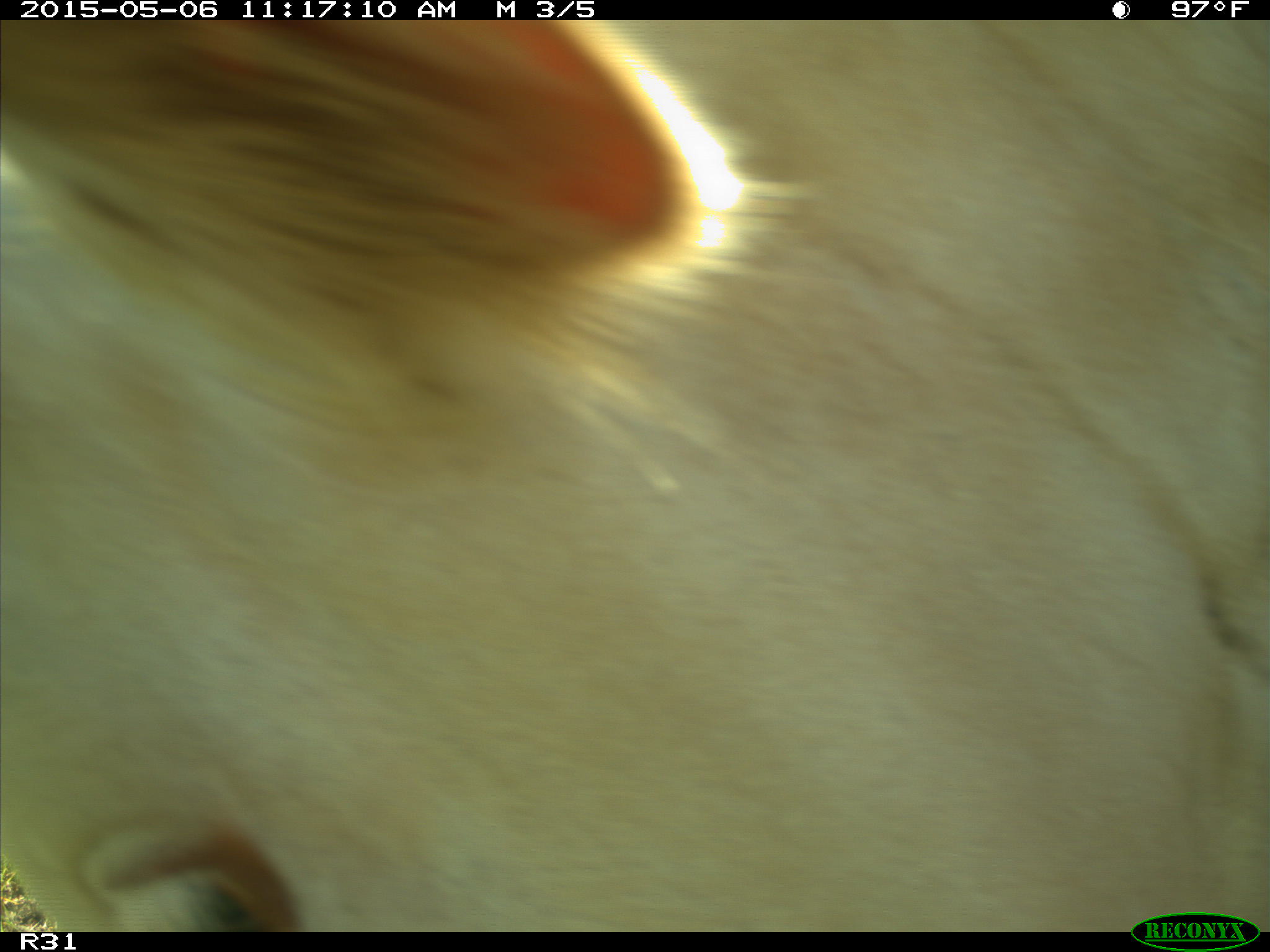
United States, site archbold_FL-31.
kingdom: Animalia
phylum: Chordata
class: Mammalia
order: Artiodactyla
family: Bovidae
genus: Bos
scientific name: Bos taurus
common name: domestic cow